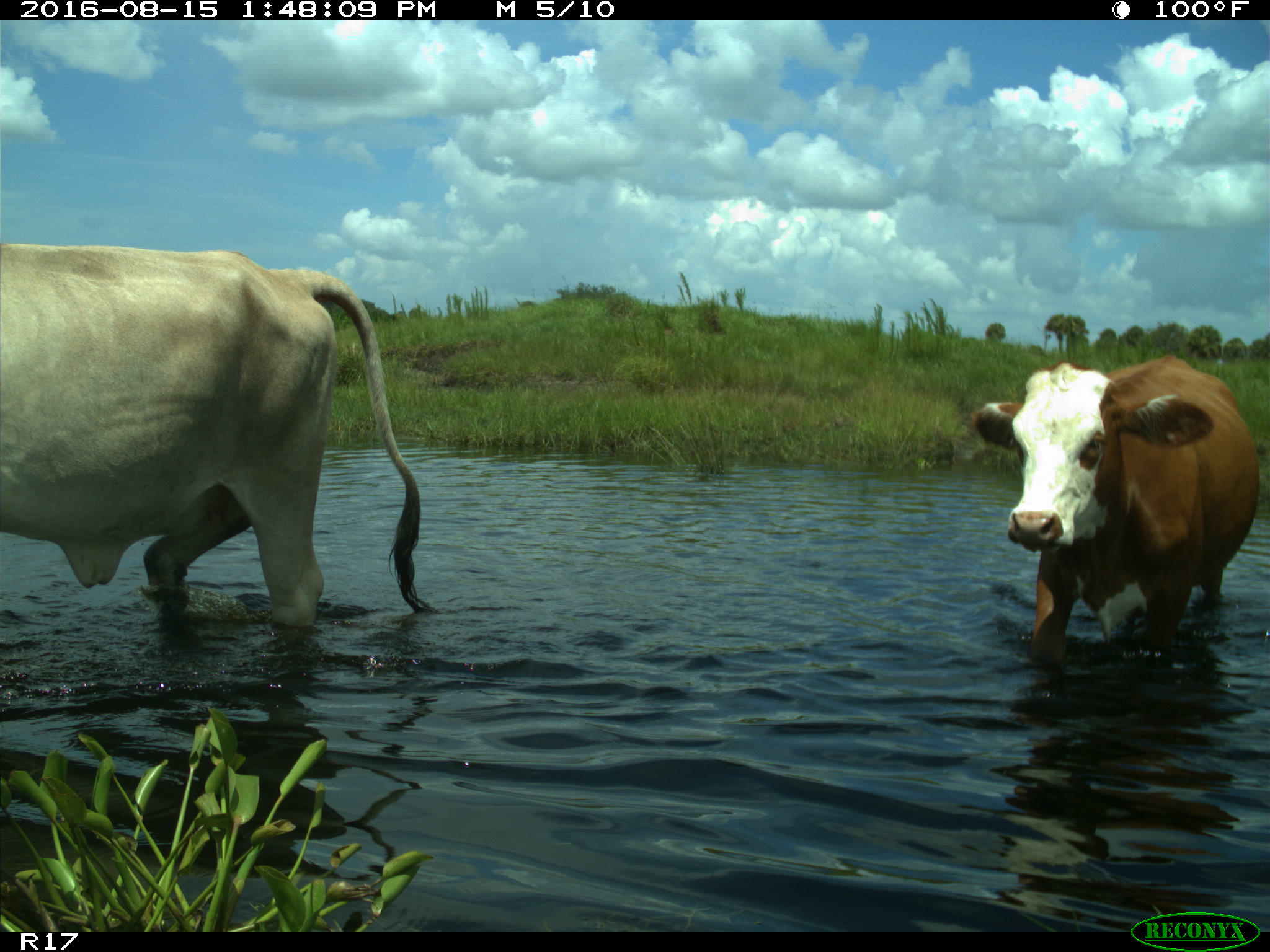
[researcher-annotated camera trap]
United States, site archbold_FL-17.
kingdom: Animalia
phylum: Chordata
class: Mammalia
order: Artiodactyla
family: Bovidae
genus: Bos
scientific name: Bos taurus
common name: domestic cow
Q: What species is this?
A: Bos taurus (domestic cow).